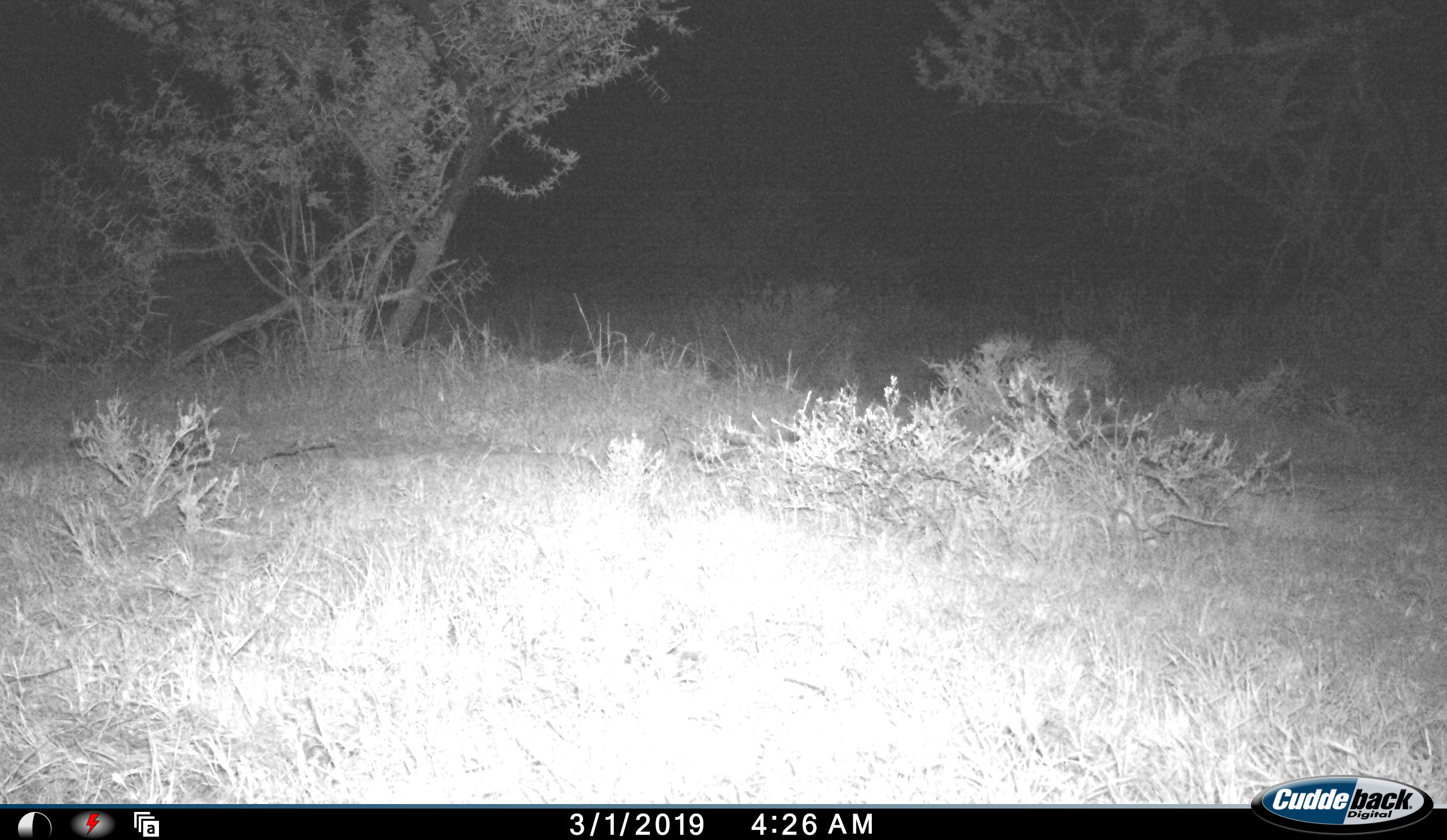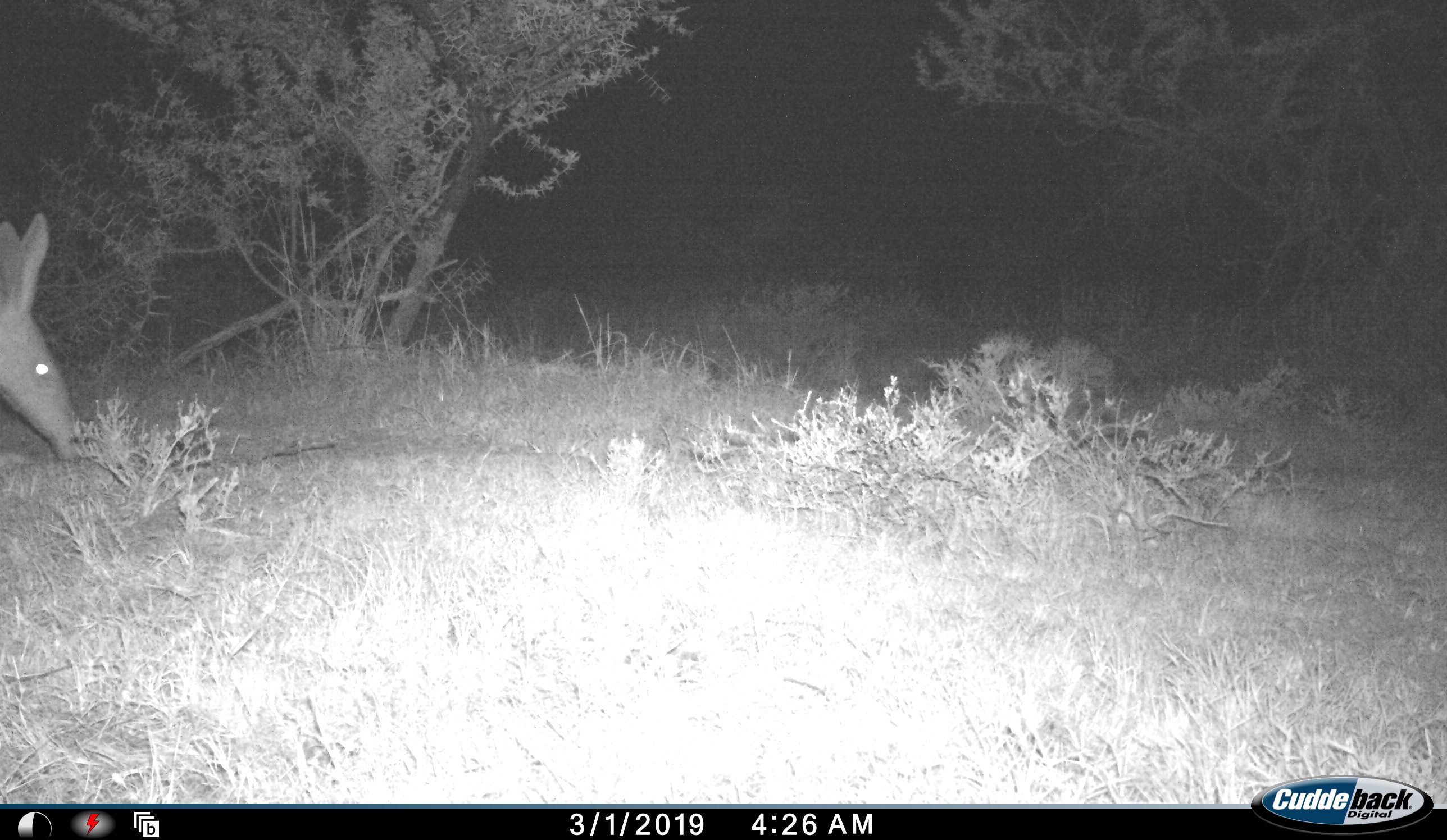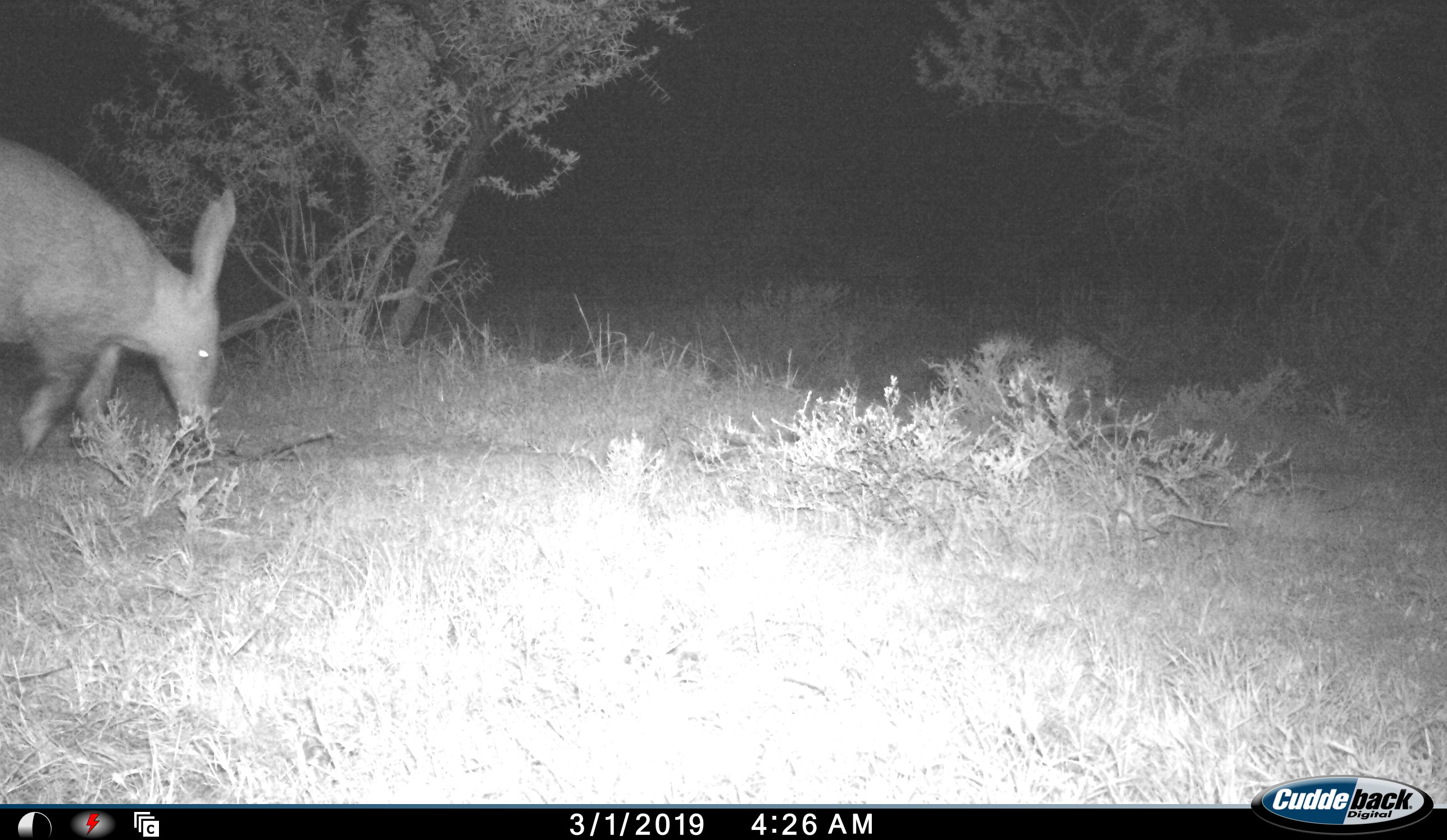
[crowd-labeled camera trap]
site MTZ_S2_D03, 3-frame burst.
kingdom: Animalia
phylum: Chordata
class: Mammalia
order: Tubulidentata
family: Orycteropodidae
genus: Orycteropus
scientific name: Orycteropus afer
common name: aardvark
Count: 1.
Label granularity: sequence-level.